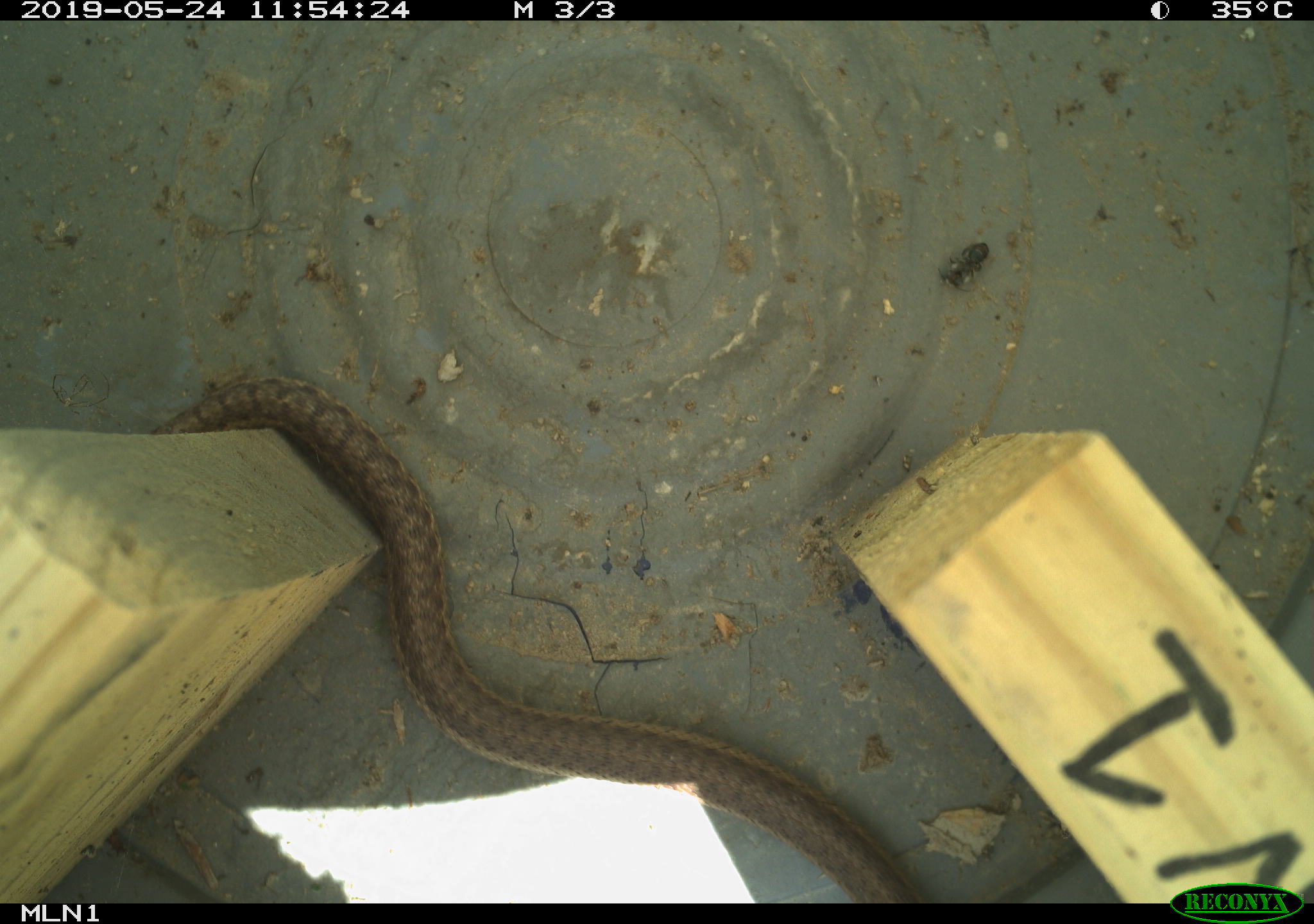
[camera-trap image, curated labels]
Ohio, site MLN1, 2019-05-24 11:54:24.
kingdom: Animalia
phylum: Chordata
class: Reptilia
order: Squamata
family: Colubridae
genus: Thamnophis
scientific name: Thamnophis sirtalis sirtalis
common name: eastern gartersnake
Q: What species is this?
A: Eastern gartersnake (Thamnophis sirtalis sirtalis).